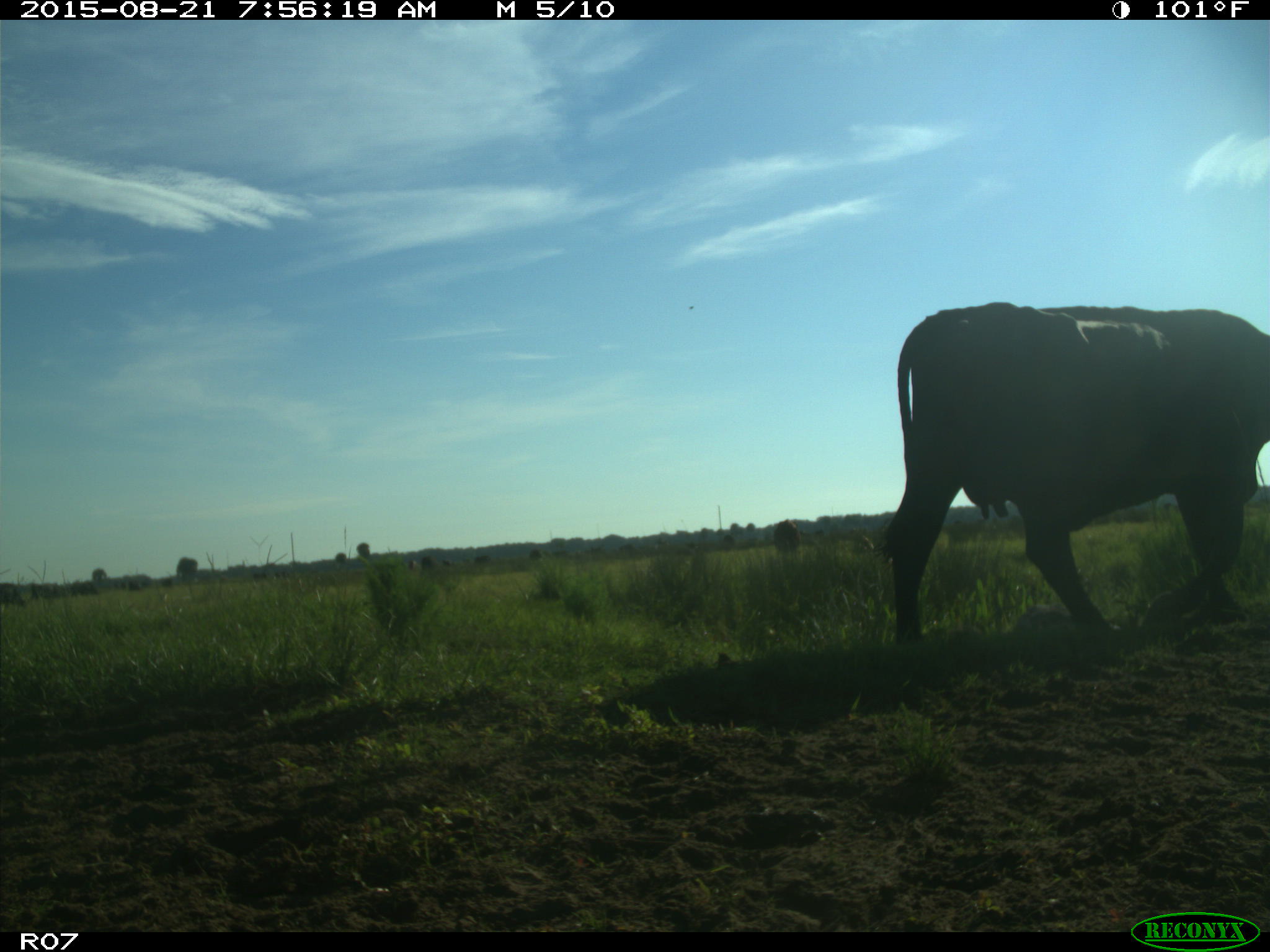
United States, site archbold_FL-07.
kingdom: Animalia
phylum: Chordata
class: Mammalia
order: Artiodactyla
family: Bovidae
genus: Bos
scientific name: Bos taurus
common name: domestic cow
Bos taurus (domestic cow).